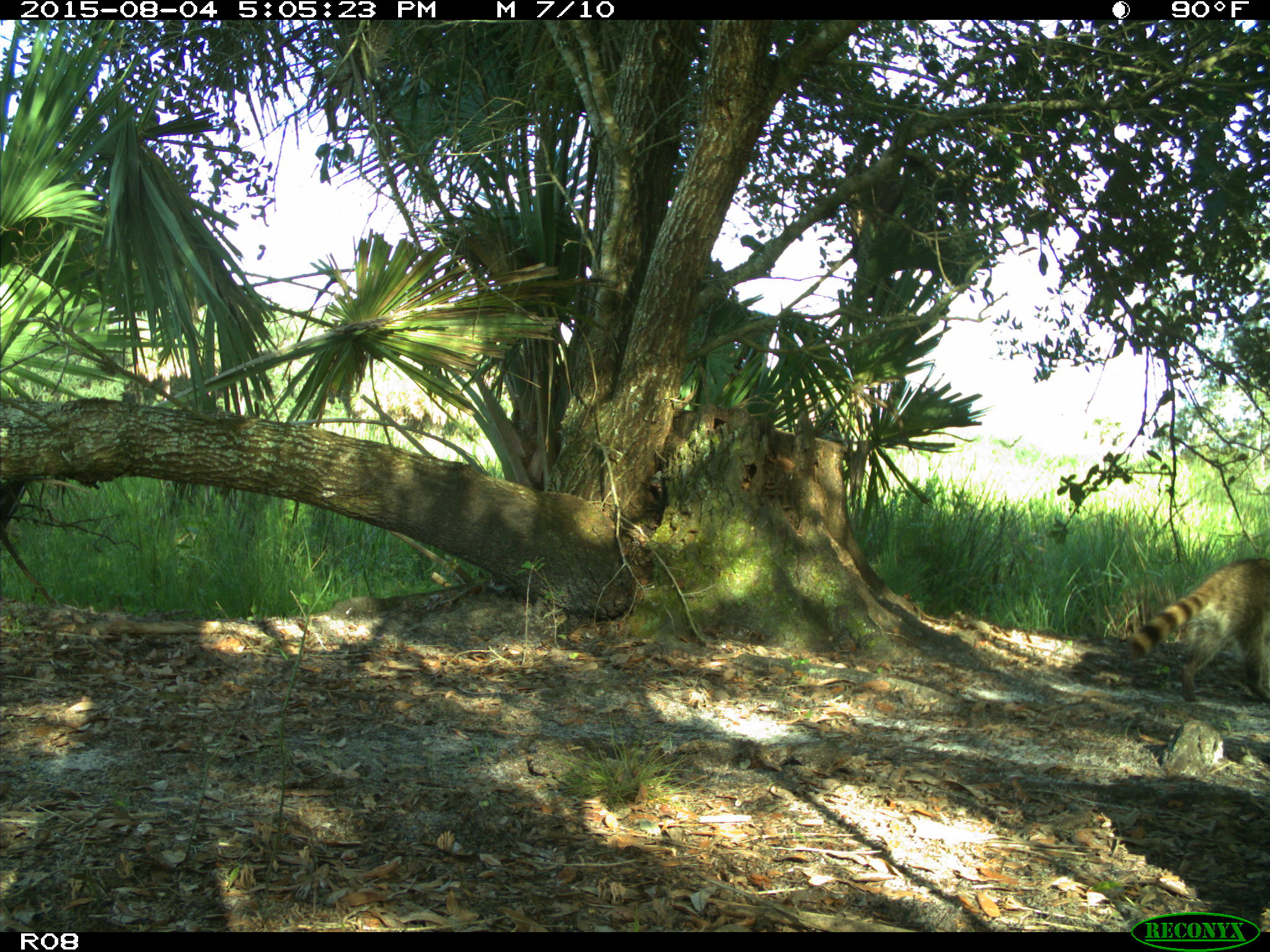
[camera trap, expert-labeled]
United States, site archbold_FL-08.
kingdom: Animalia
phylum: Chordata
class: Mammalia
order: Carnivora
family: Procyonidae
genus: Procyon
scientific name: Procyon lotor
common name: common raccoon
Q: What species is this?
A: Procyon lotor (common raccoon).